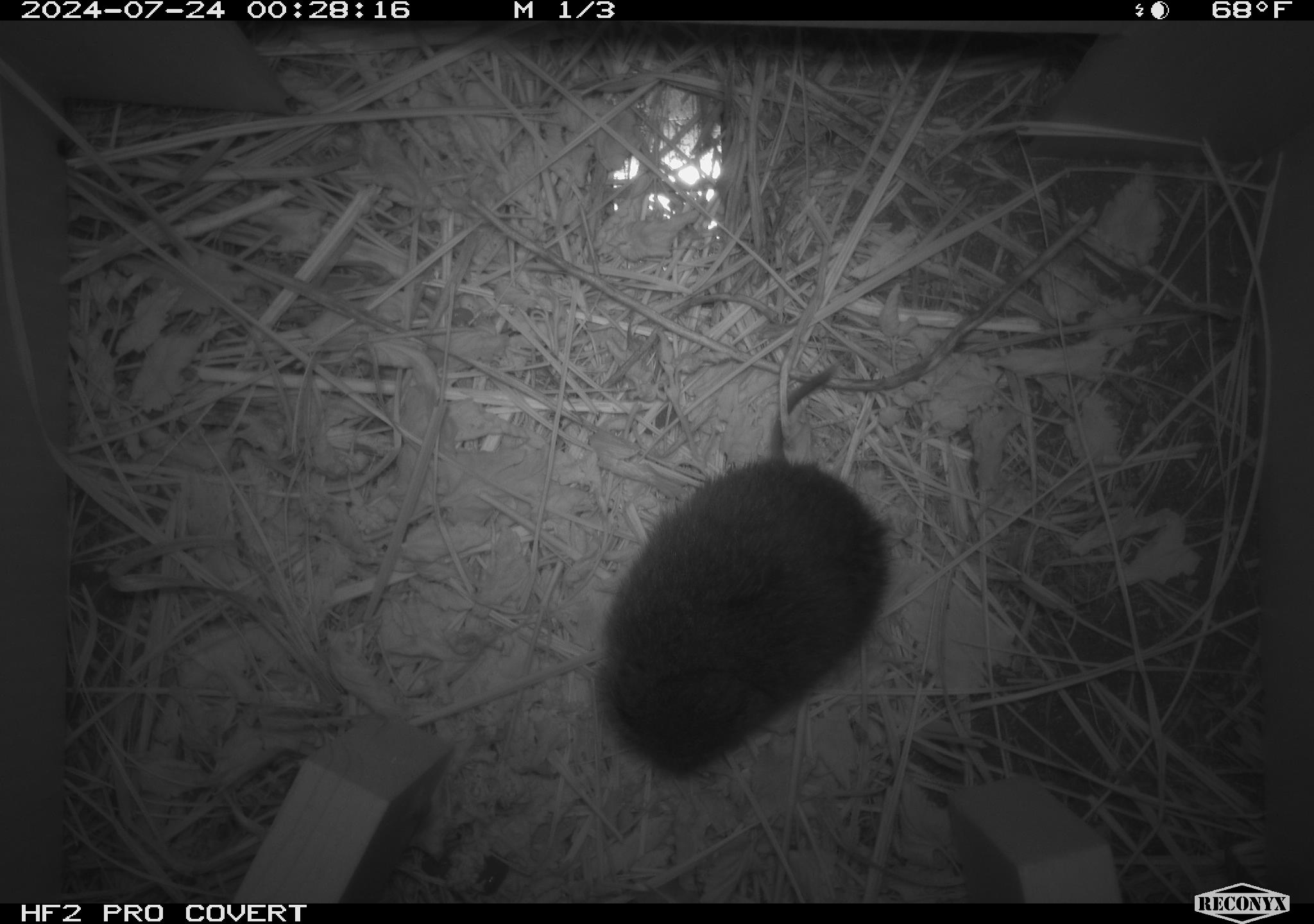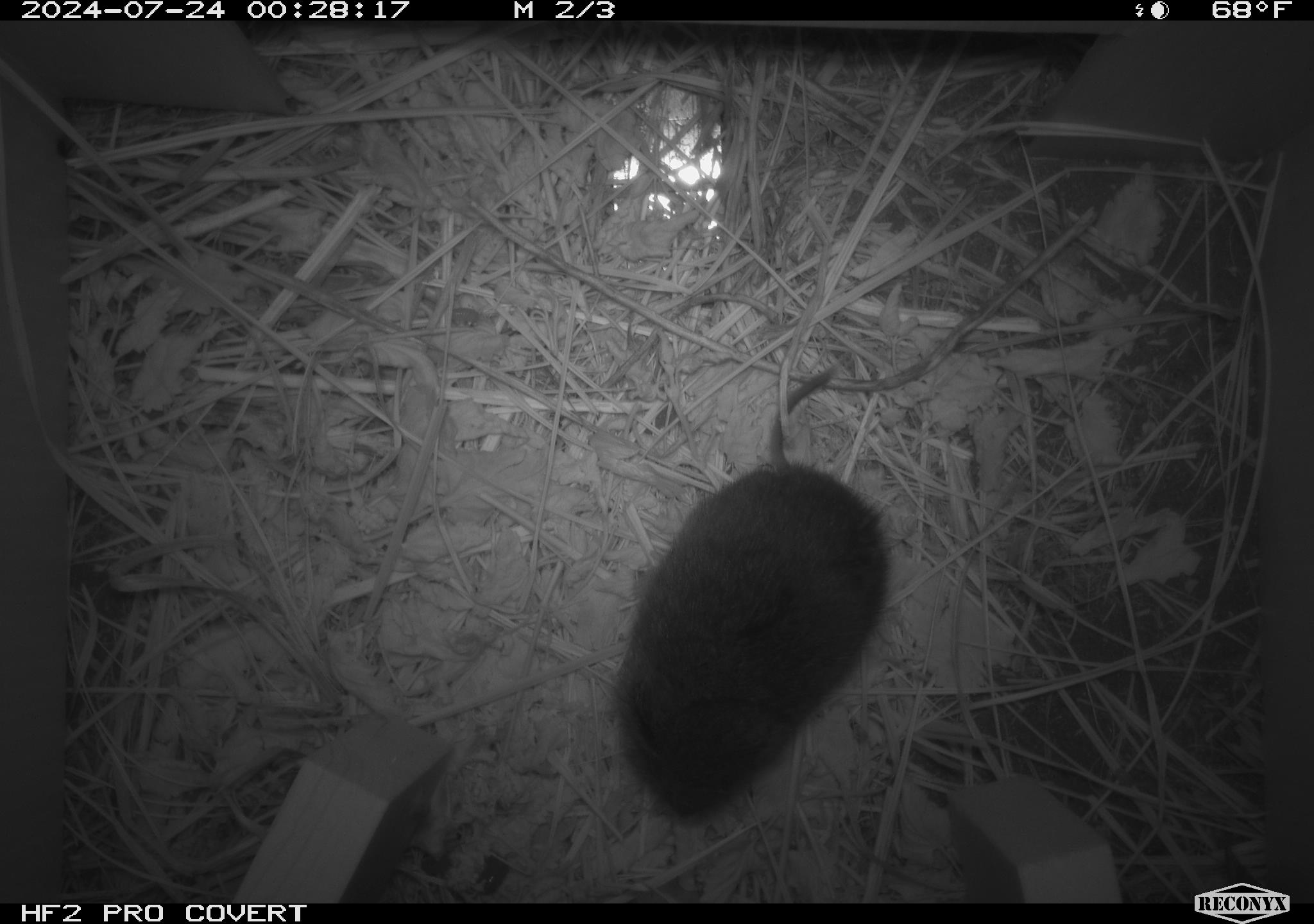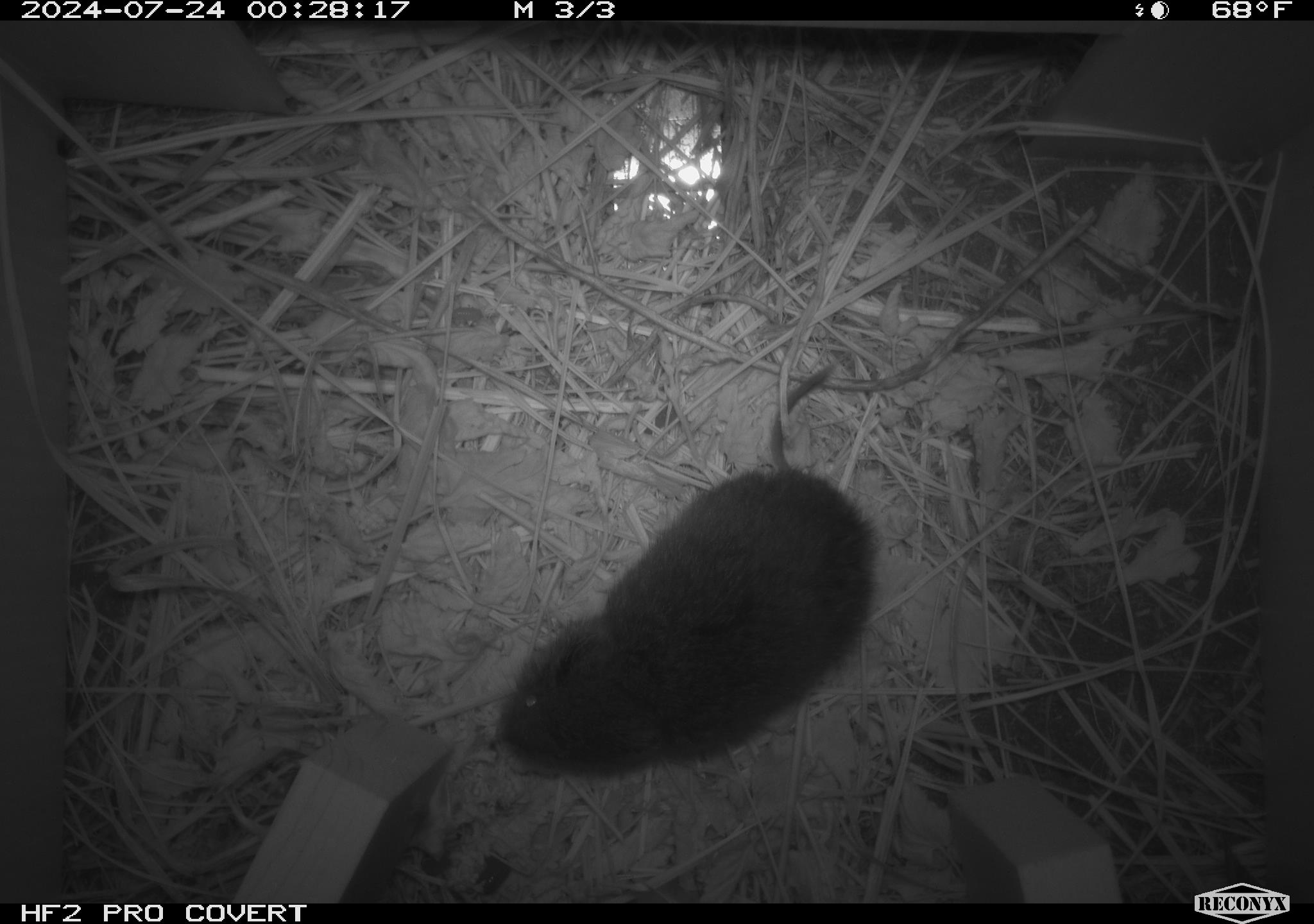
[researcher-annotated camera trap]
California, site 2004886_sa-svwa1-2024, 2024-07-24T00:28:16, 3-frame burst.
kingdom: Animalia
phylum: Chordata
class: Mammalia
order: Rodentia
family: Cricetidae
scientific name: Arvicolinae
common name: voles, lemmings, and muskrats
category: arvicolinae subfamily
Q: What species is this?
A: Arvicolinae subfamily (voles, lemmings, and muskrats) (Arvicolinae).